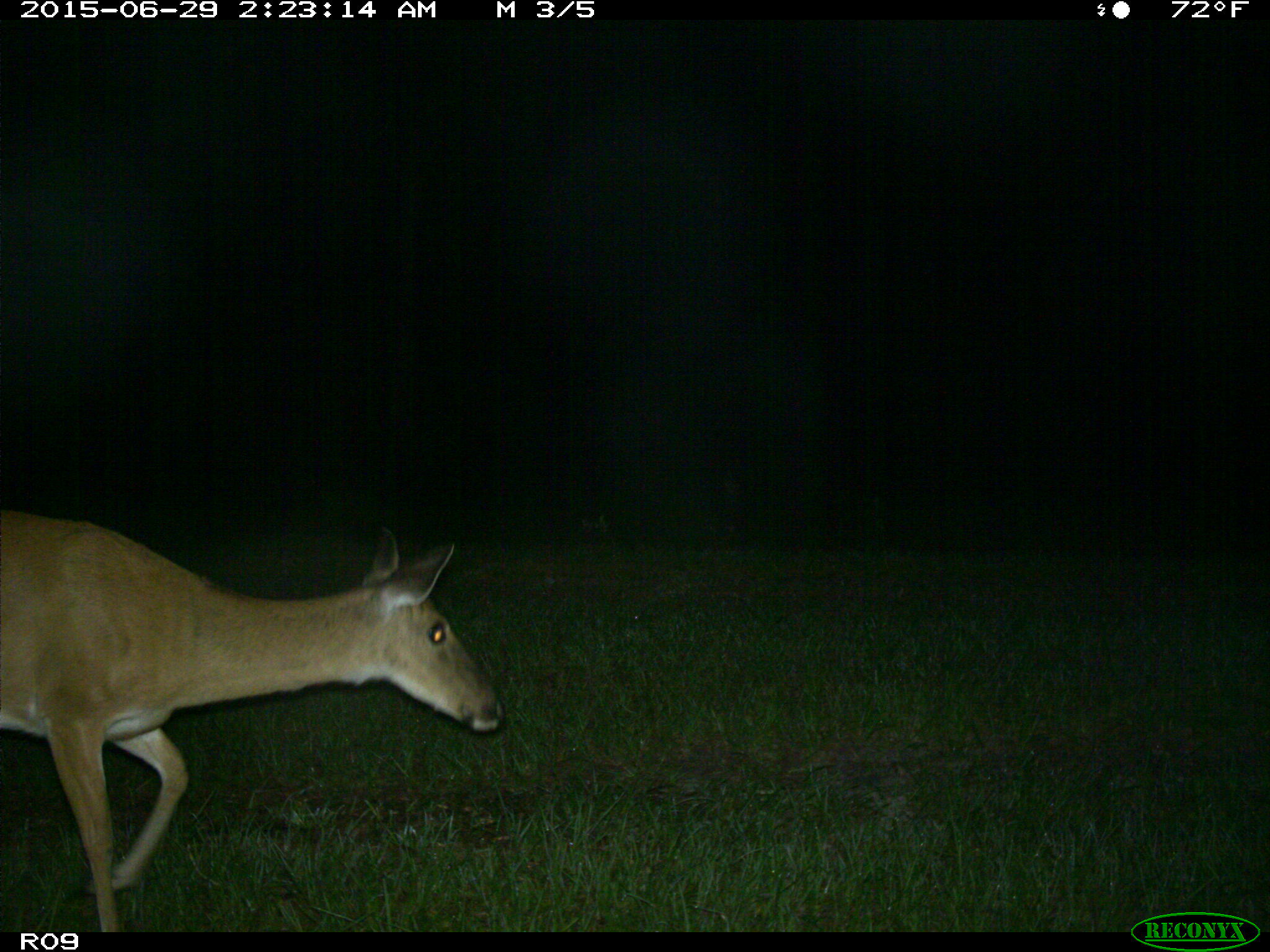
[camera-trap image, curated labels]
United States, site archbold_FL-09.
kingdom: Animalia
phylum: Chordata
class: Mammalia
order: Artiodactyla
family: Cervidae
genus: Odocoileus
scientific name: Odocoileus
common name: deer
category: unidentified deer